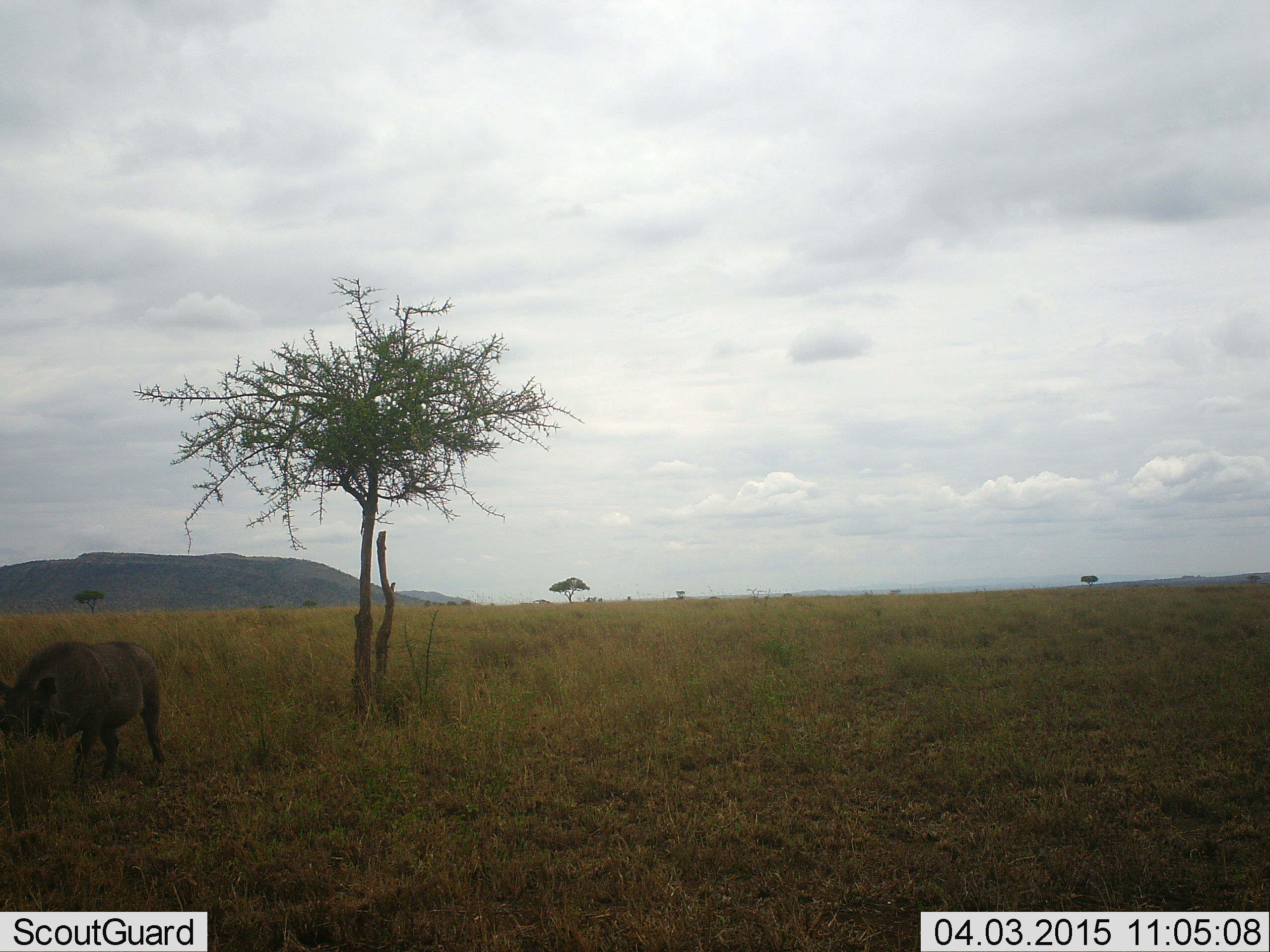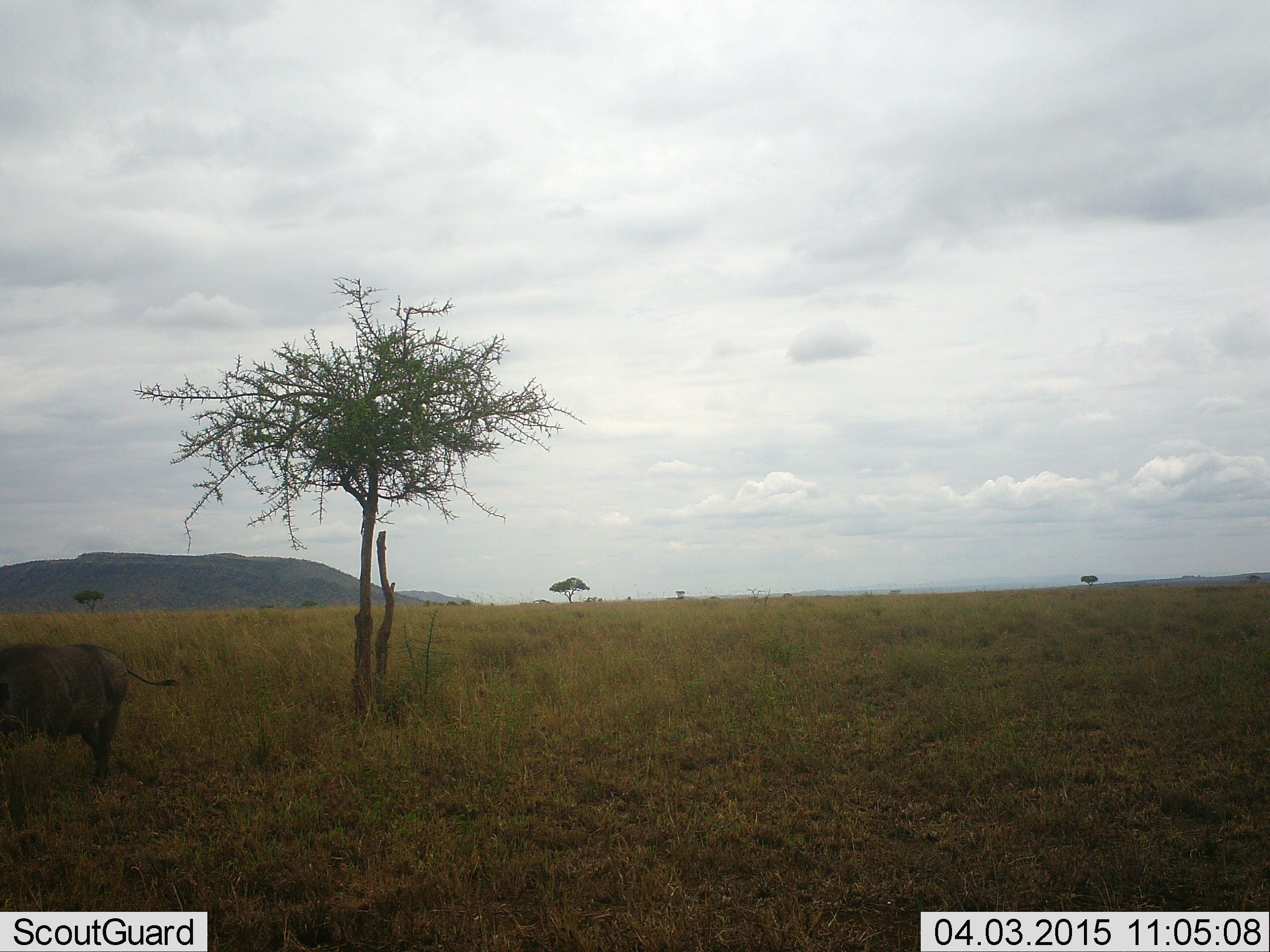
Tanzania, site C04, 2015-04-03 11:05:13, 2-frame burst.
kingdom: Animalia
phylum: Chordata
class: Mammalia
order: Artiodactyla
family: Suidae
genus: Phacochoerus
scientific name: Phacochoerus africanus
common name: warthog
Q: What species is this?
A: Warthog (Phacochoerus africanus).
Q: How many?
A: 1.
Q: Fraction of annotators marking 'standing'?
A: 20%.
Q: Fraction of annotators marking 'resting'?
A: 0%.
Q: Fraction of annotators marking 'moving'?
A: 70%.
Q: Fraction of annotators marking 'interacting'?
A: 0%.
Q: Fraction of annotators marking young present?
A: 0%.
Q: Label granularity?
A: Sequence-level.